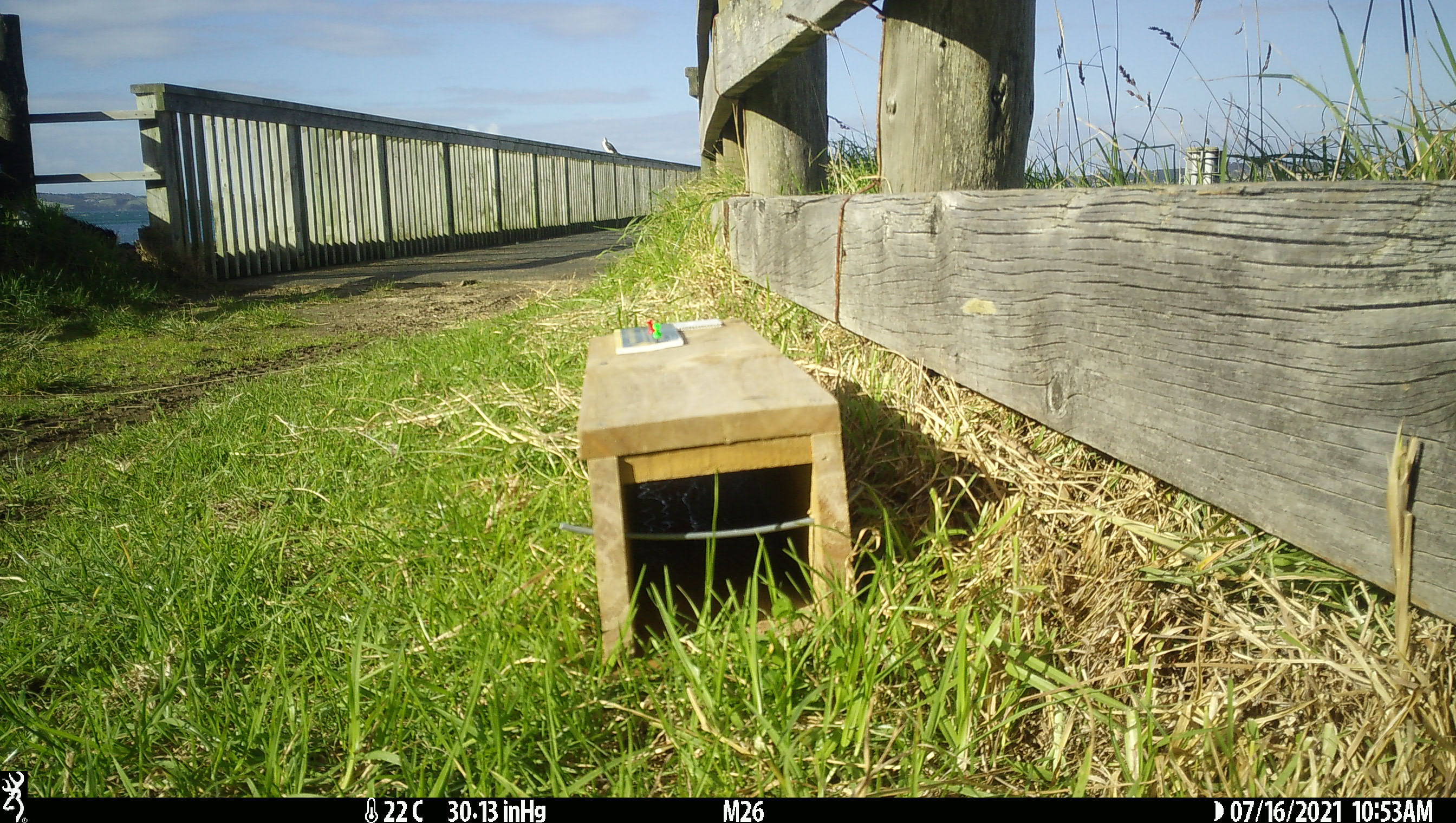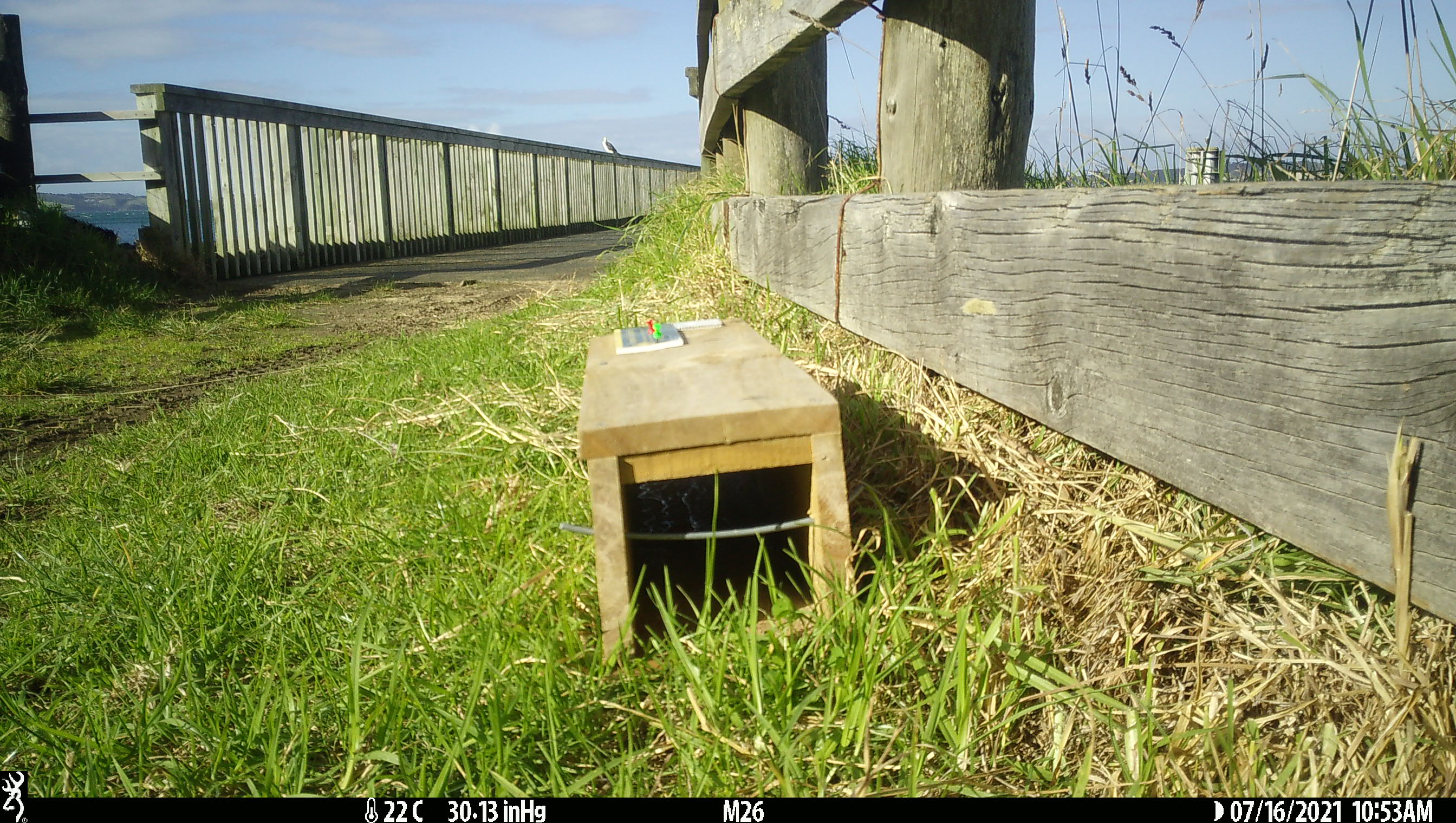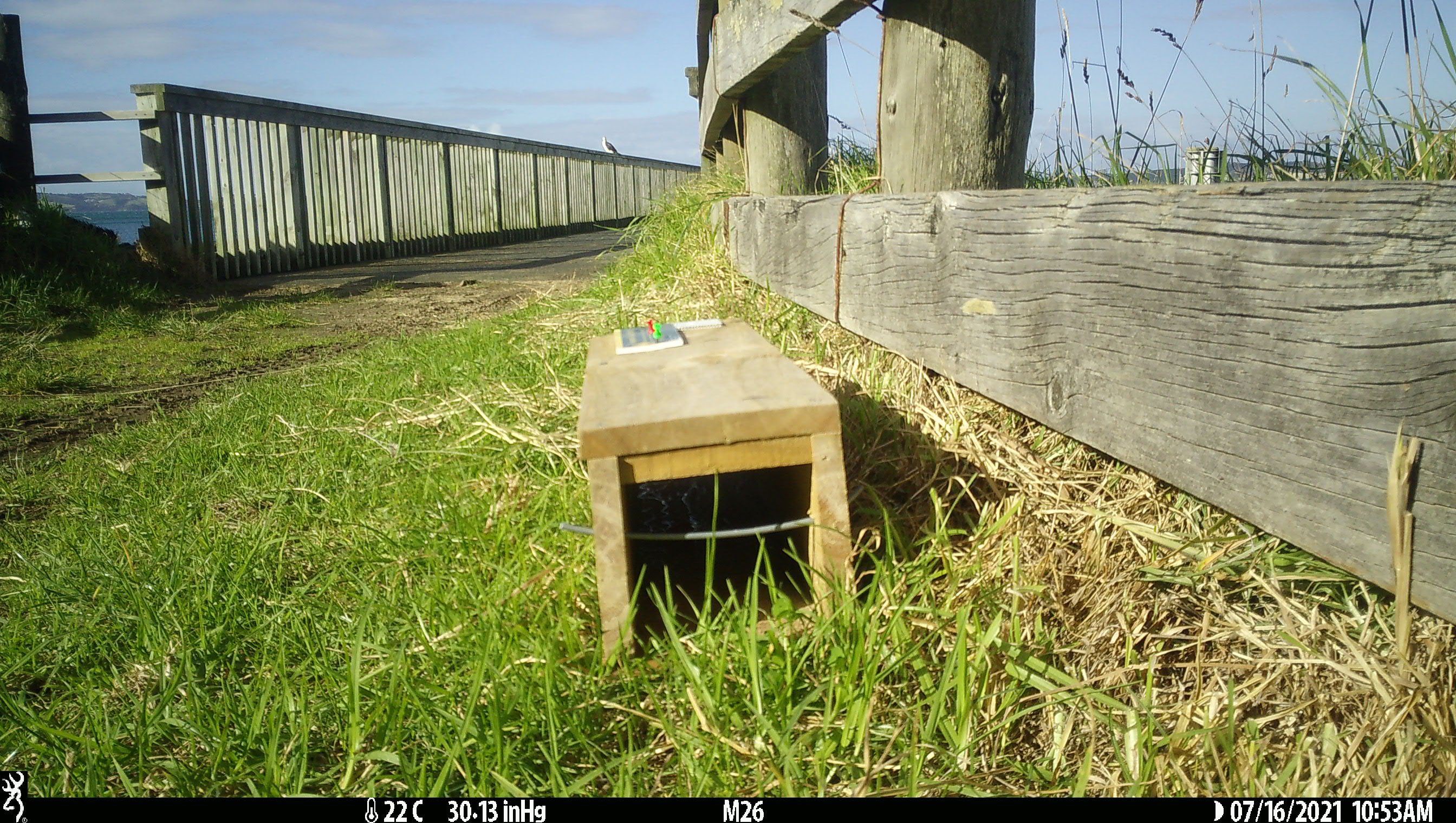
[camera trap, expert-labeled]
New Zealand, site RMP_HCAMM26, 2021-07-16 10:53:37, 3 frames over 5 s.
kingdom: Animalia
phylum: Chordata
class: Aves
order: Suliformes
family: Phalacrocoracidae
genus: Gulosus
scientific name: Gulosus aristotelis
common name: common shag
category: shag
Shag (common shag) (Gulosus aristotelis).